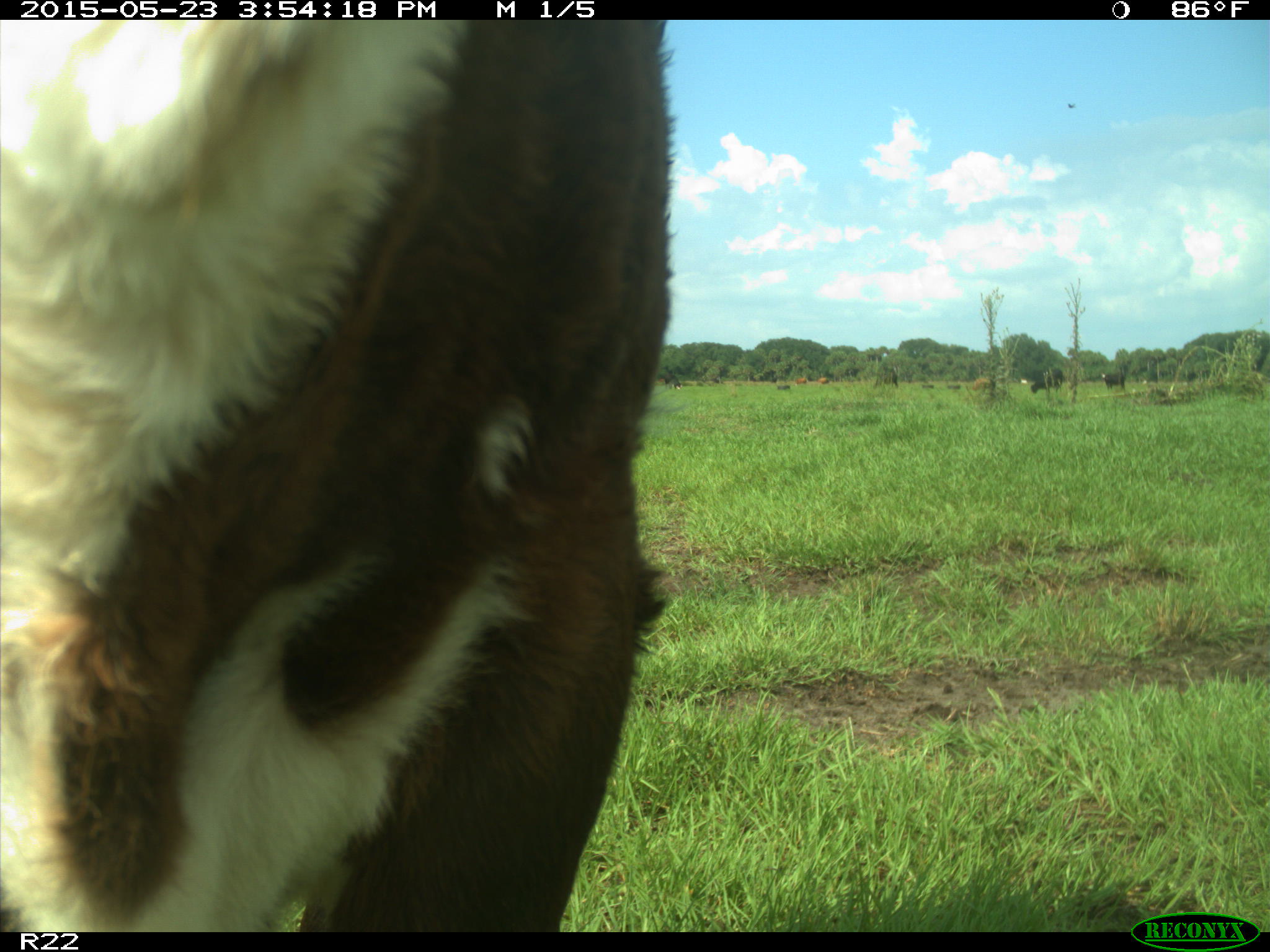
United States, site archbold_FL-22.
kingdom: Animalia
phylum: Chordata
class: Mammalia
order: Artiodactyla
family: Bovidae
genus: Bos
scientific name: Bos taurus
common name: domestic cow